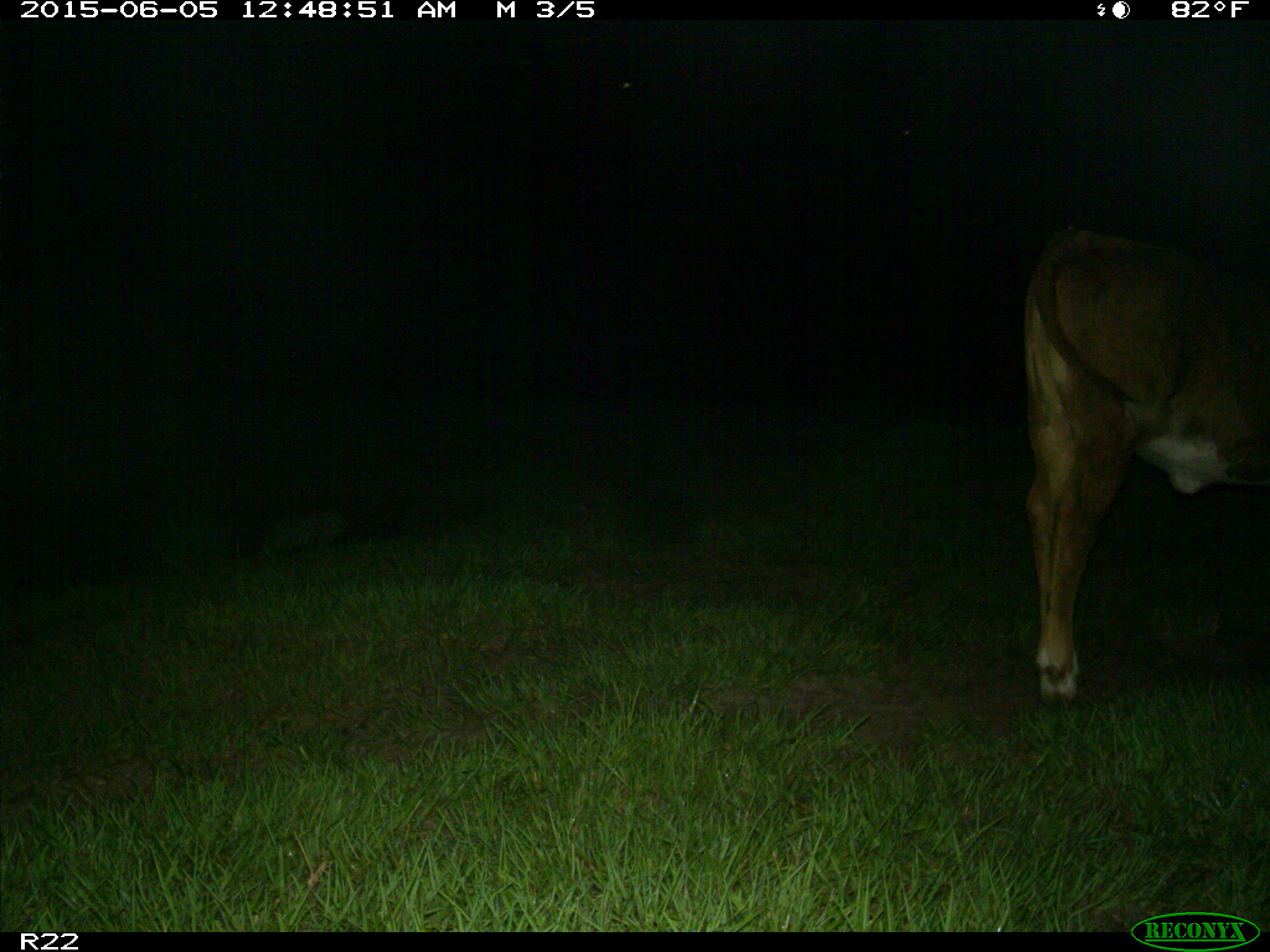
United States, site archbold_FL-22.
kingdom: Animalia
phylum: Chordata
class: Mammalia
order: Artiodactyla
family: Bovidae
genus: Bos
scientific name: Bos taurus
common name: domestic cow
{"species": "Bos taurus (domestic cow)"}